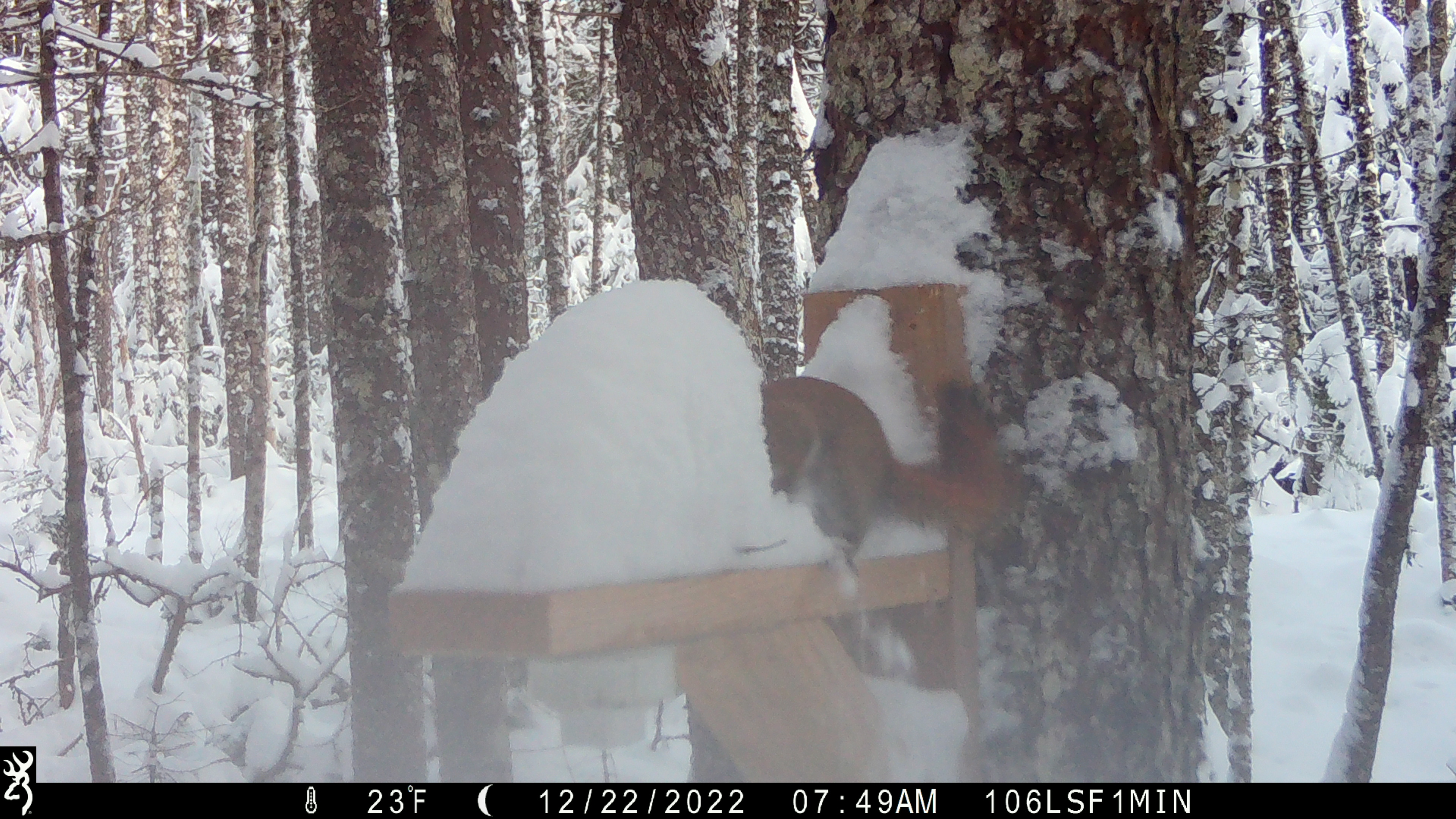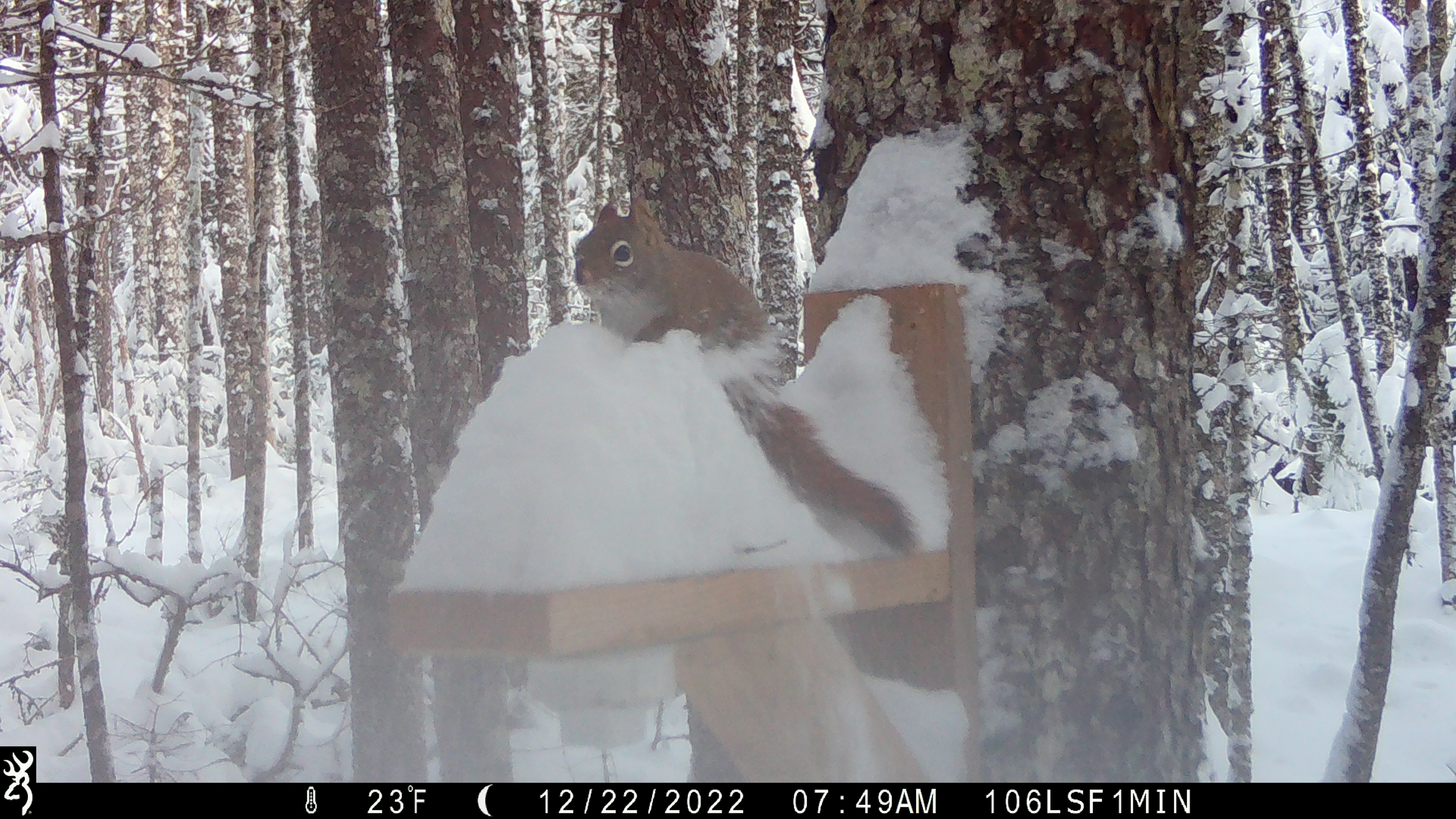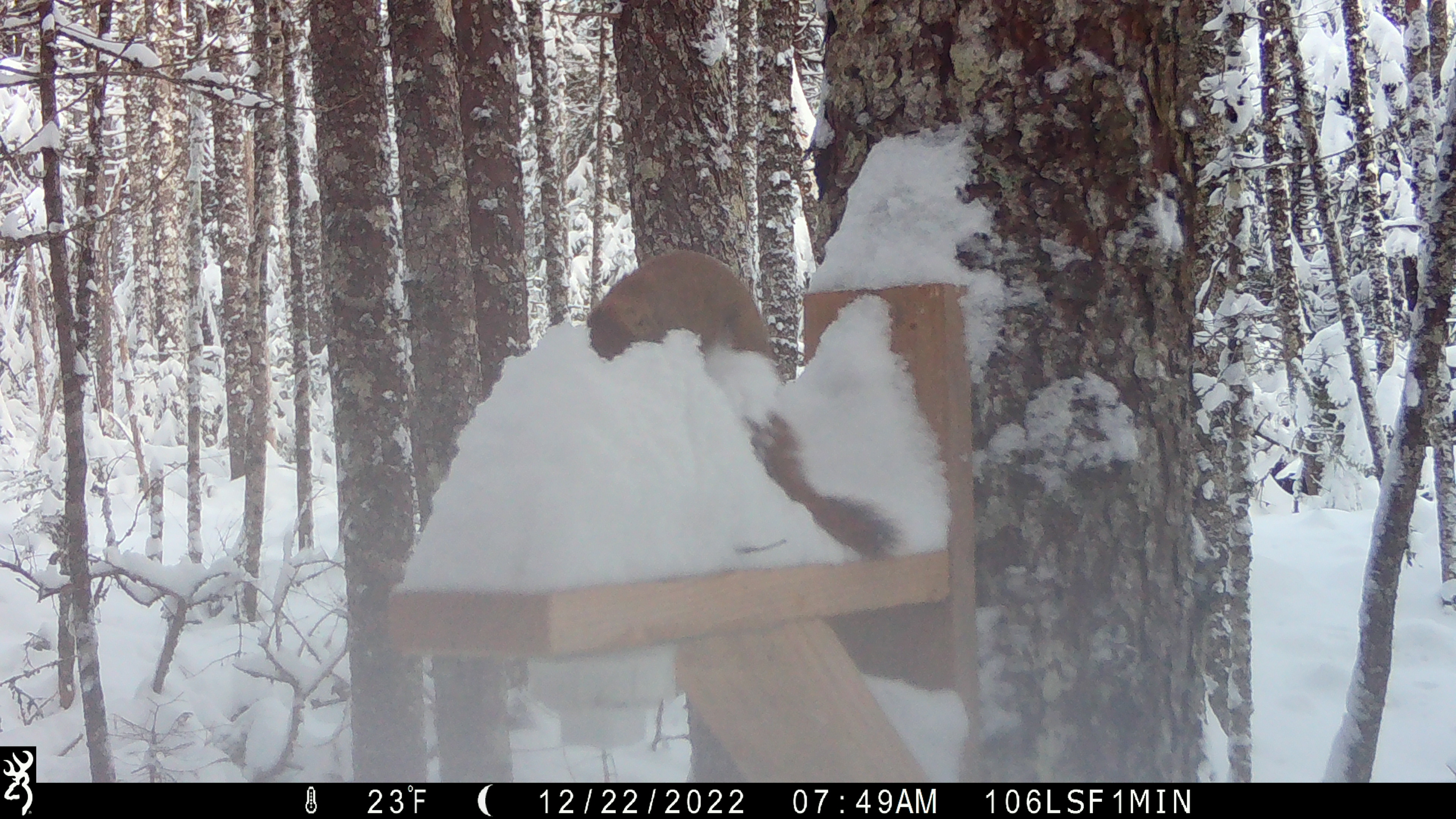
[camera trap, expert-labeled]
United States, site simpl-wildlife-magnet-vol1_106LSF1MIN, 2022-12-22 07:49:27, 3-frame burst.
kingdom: Animalia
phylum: Chordata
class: Mammalia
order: Rodentia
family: Sciuridae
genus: Tamiasciurus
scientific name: Tamiasciurus hudsonicus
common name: red squirrel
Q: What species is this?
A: Red squirrel (Tamiasciurus hudsonicus).